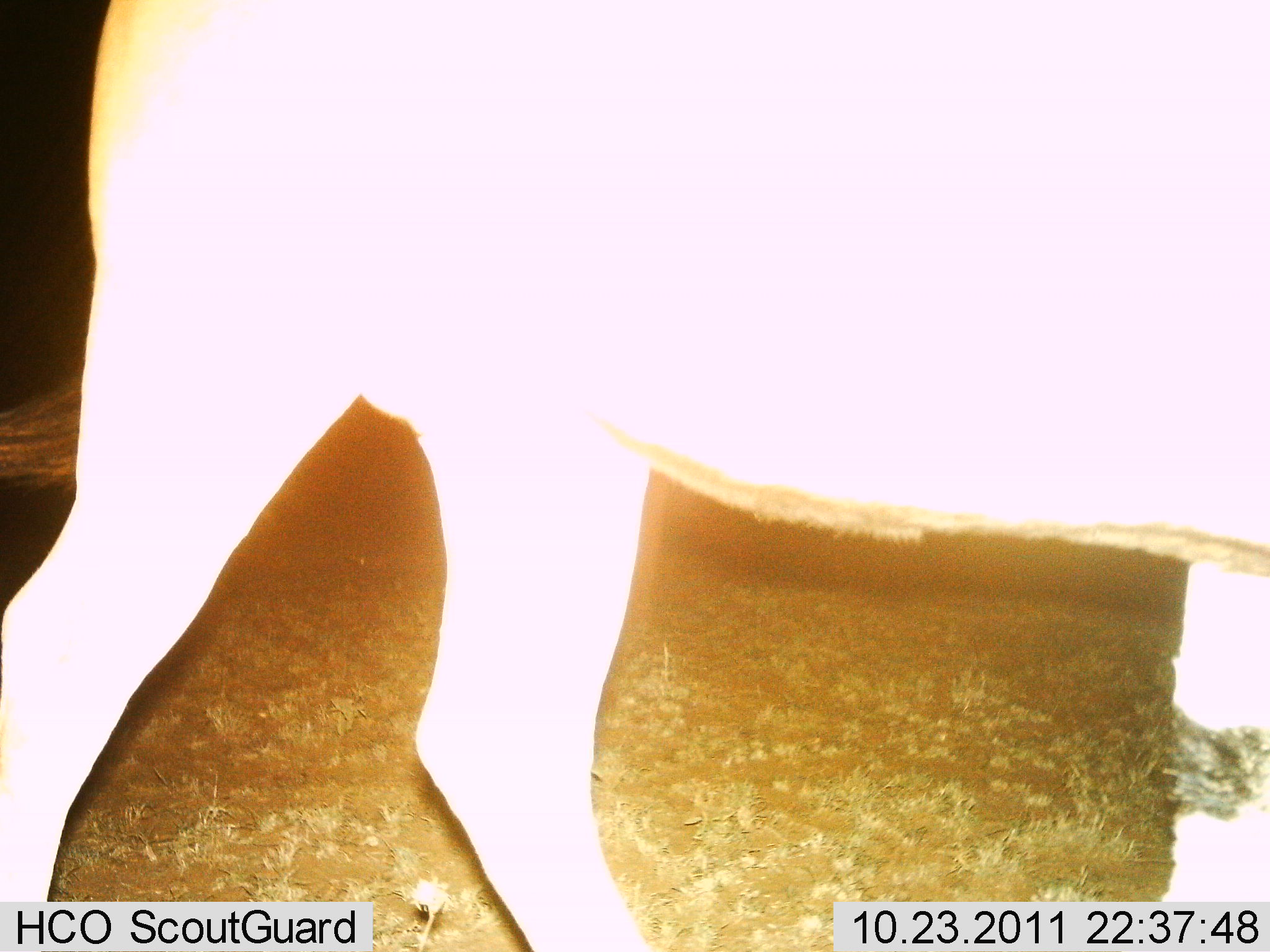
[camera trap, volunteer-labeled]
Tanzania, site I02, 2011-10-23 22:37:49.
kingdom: Animalia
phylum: Chordata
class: Mammalia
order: Artiodactyla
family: Bovidae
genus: Tragelaphus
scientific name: Tragelaphus oryx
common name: eland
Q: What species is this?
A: Eland (Tragelaphus oryx).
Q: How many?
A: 1.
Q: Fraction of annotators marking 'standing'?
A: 40%.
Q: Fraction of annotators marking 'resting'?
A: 0%.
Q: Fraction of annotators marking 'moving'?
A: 80%.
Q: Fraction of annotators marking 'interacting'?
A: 0%.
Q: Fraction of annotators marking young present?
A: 0%.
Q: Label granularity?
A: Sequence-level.